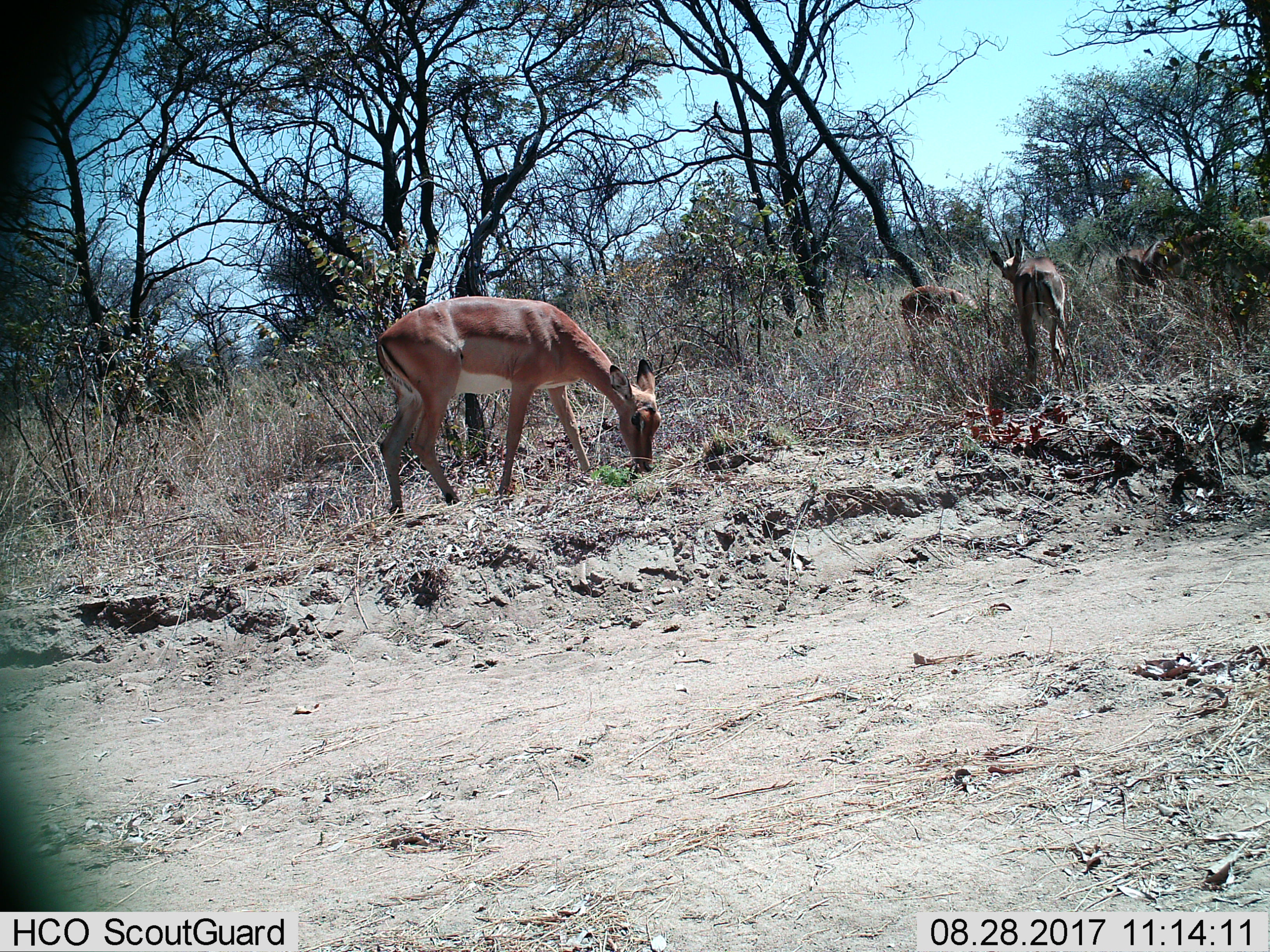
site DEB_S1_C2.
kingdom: Animalia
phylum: Chordata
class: Mammalia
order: Artiodactyla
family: Bovidae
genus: Aepyceros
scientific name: Aepyceros melampus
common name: impala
Impala (Aepyceros melampus), count 5. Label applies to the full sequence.